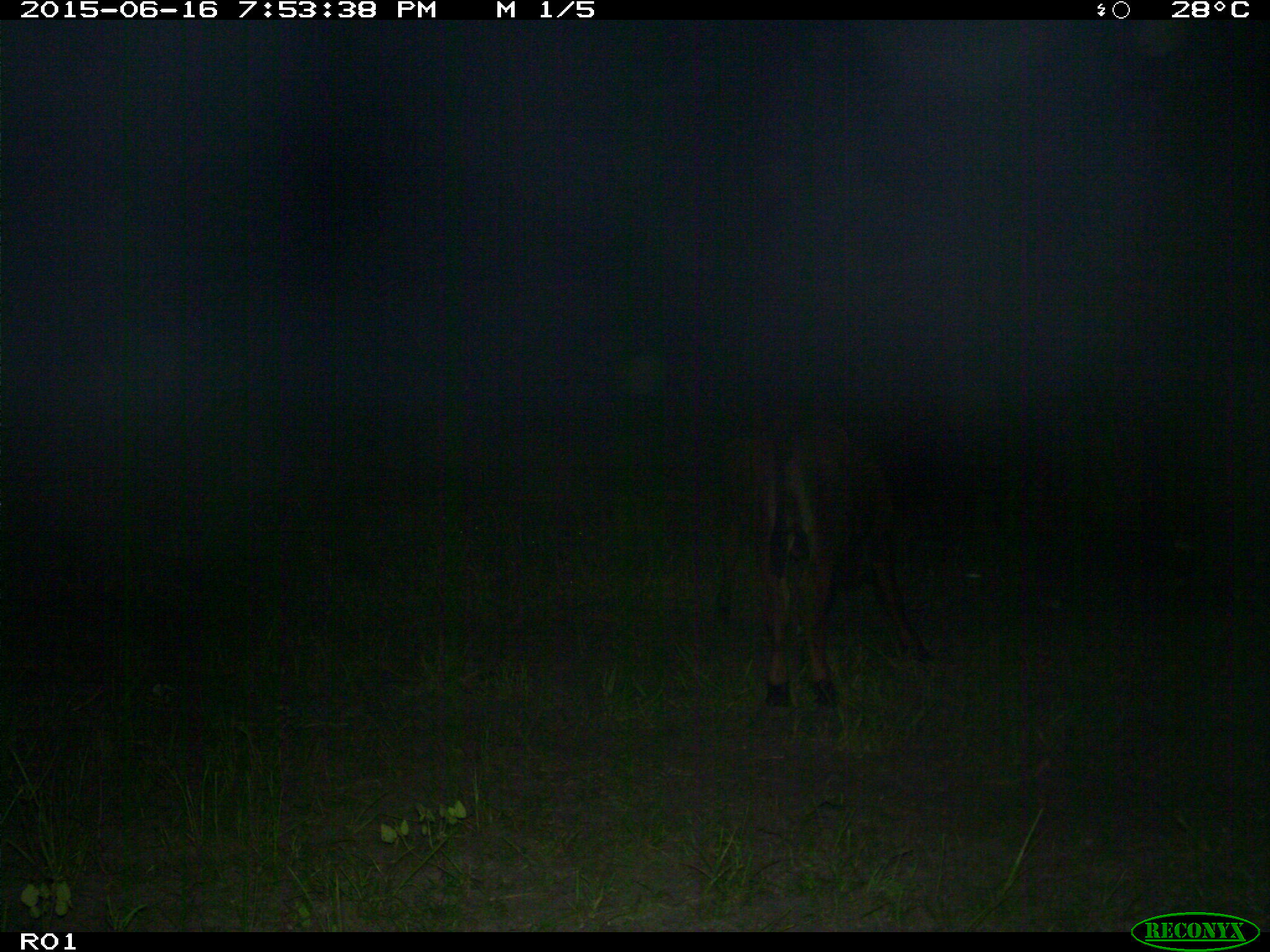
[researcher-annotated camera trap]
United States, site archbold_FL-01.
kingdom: Animalia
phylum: Chordata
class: Mammalia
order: Artiodactyla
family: Bovidae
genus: Bos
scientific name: Bos taurus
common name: domestic cow